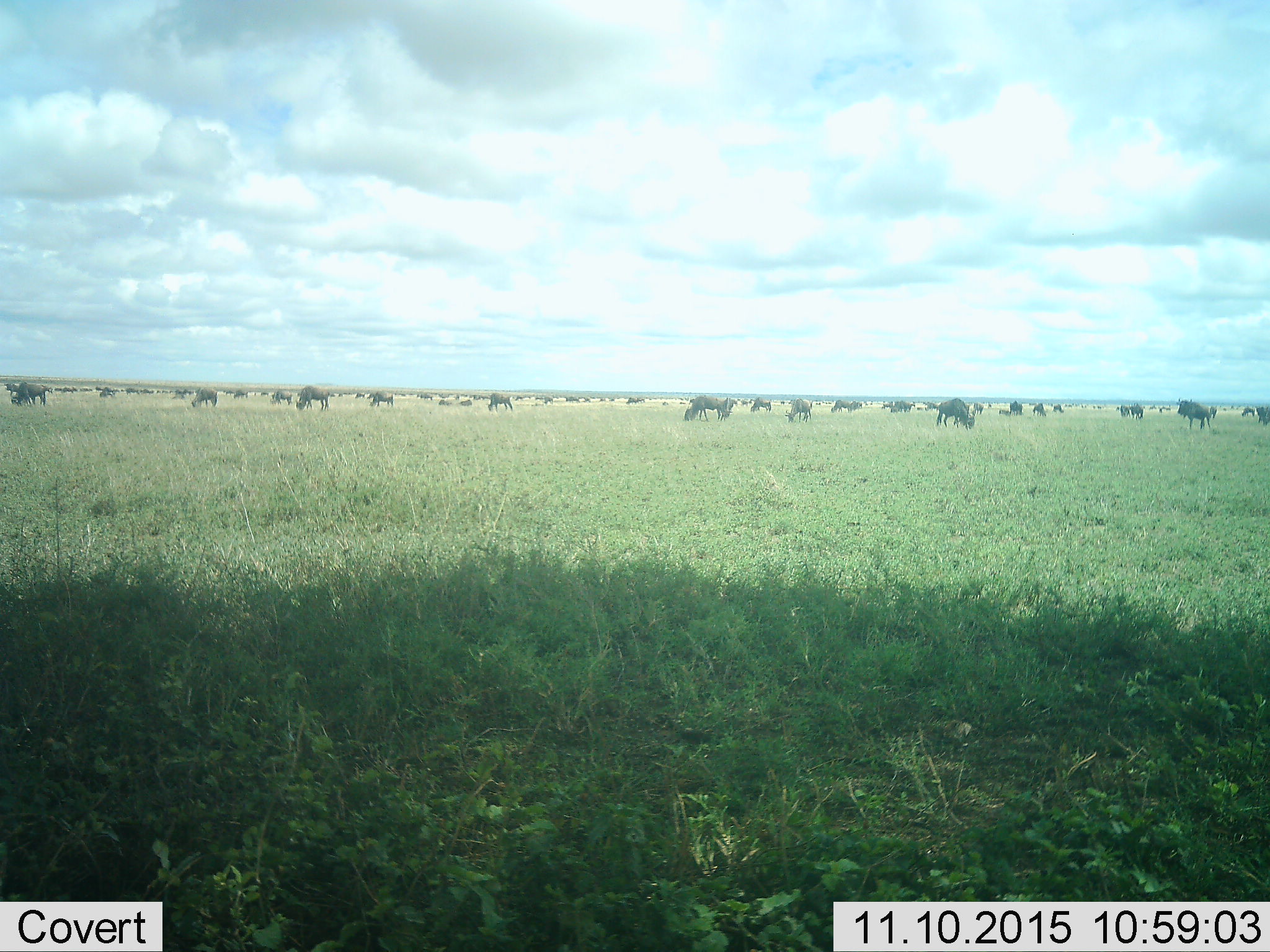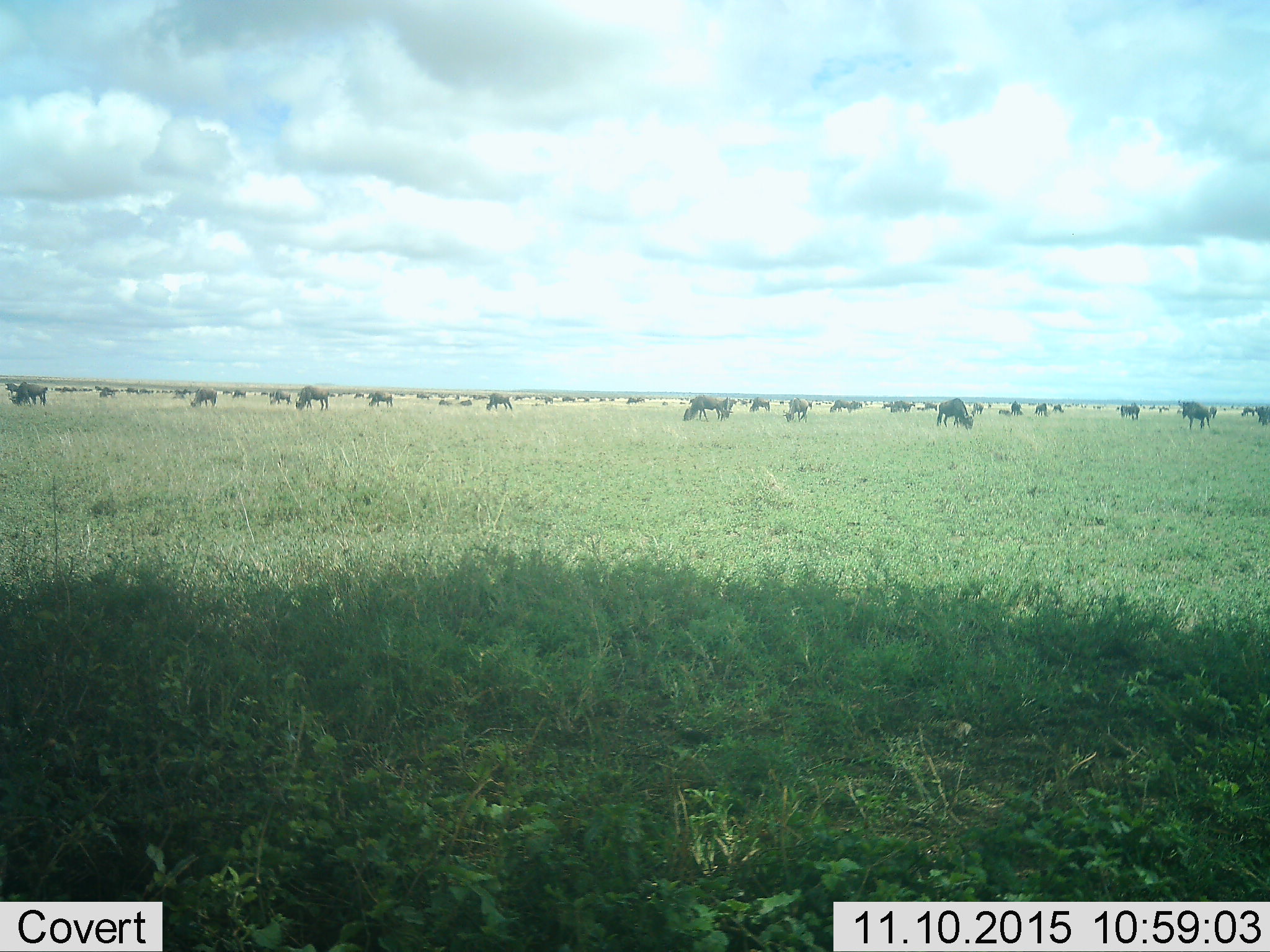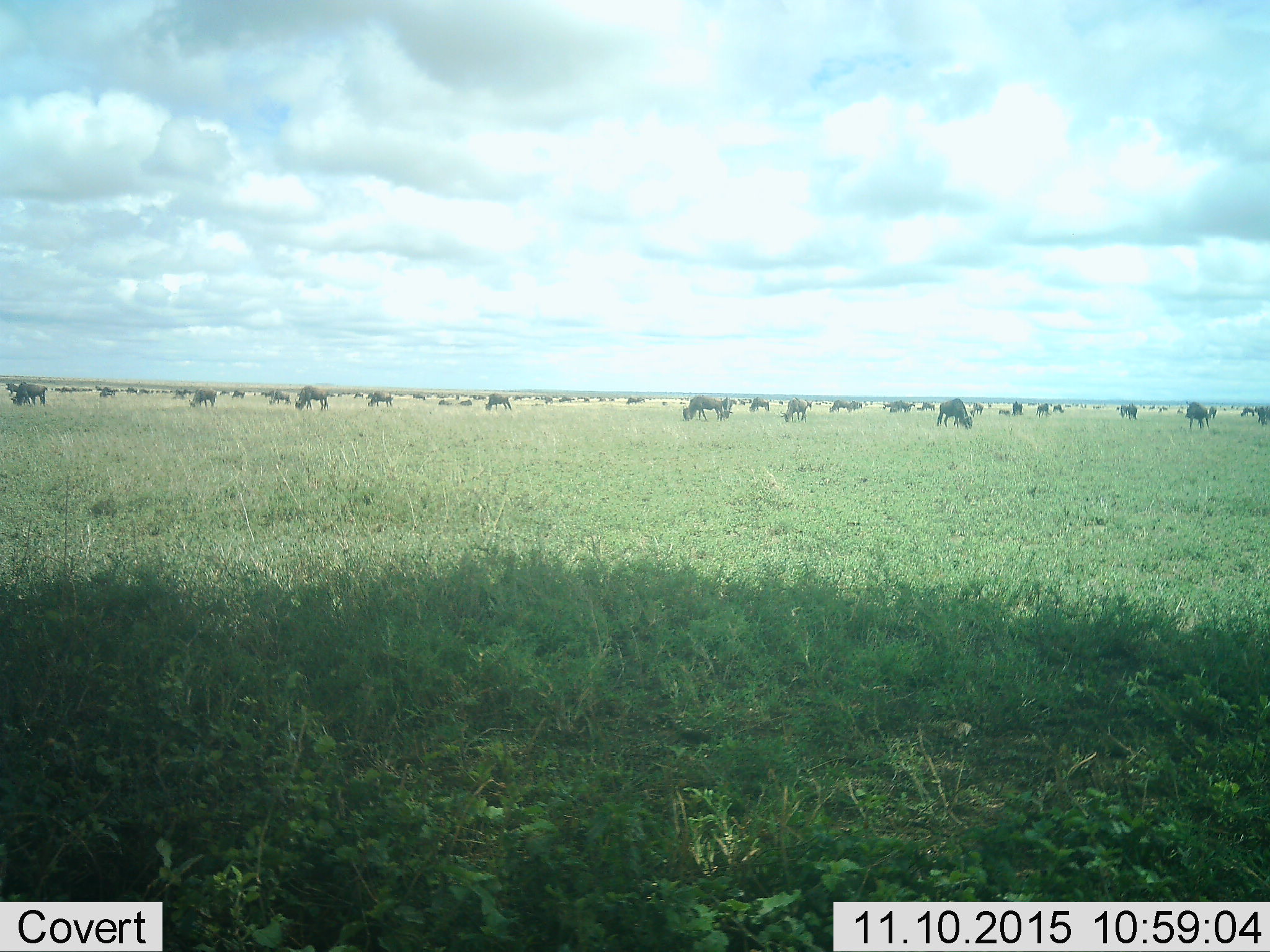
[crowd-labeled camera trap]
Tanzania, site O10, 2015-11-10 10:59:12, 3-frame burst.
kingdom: Animalia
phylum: Chordata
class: Mammalia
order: Artiodactyla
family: Bovidae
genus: Connochaetes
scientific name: Connochaetes taurinus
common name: blue wildebeest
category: wildebeest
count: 51+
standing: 50%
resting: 12%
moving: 62%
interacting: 0%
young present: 25%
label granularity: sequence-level